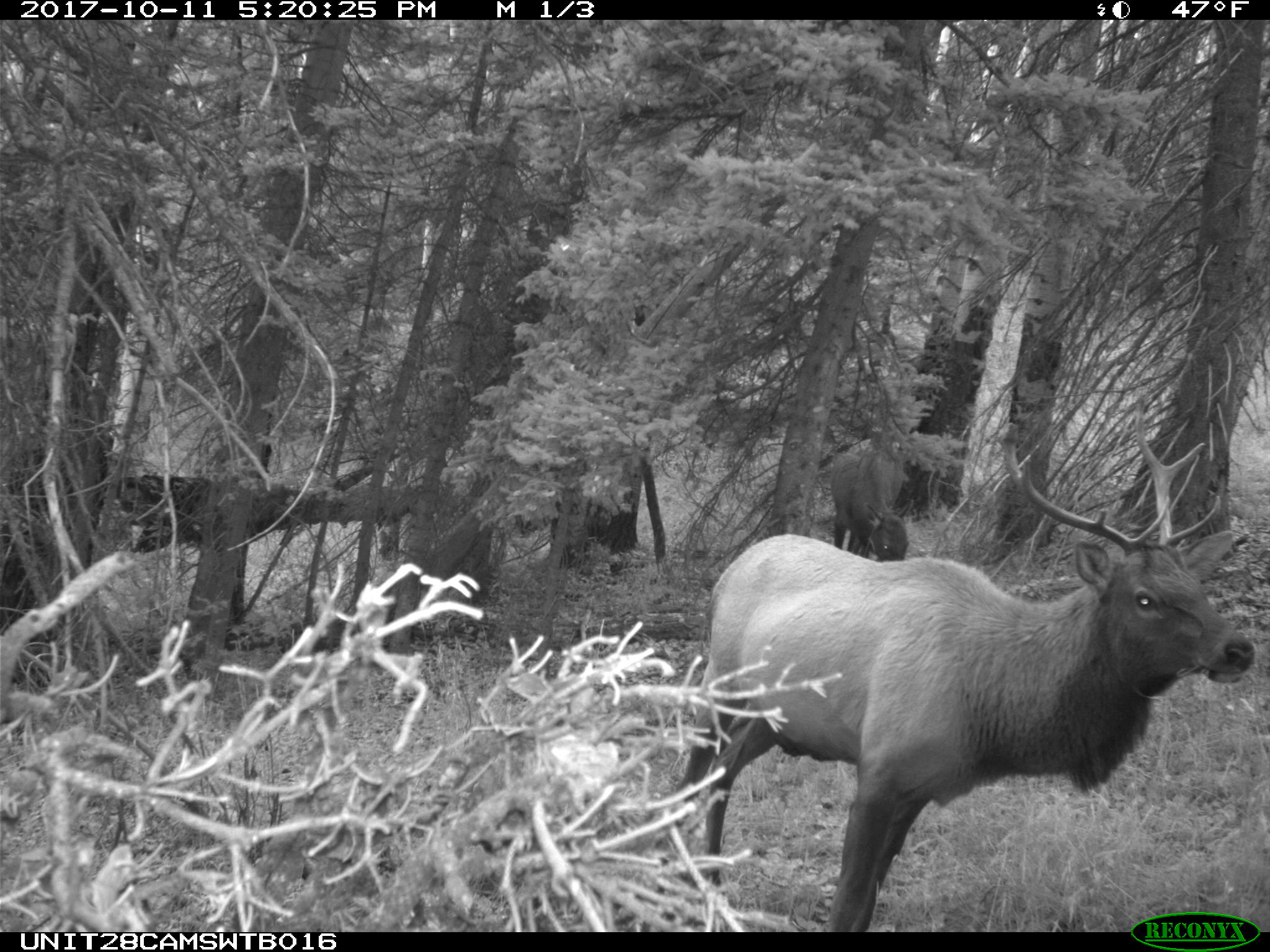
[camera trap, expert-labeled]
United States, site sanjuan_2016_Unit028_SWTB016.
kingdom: Animalia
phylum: Chordata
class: Mammalia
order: Artiodactyla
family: Cervidae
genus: Cervus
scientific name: Cervus elaphus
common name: red deer